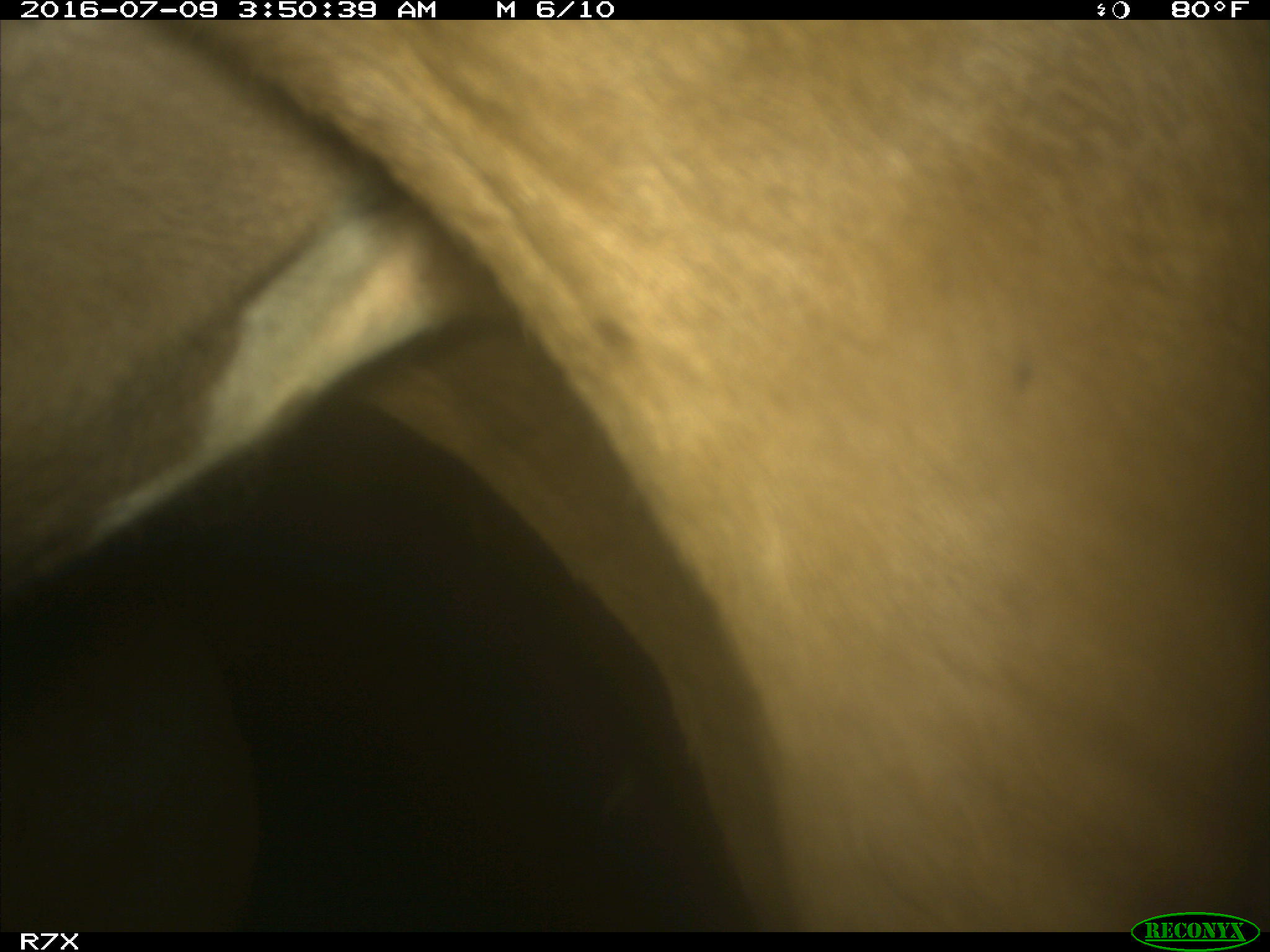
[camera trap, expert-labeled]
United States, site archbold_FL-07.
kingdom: Animalia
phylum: Chordata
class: Mammalia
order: Artiodactyla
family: Bovidae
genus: Bos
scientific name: Bos taurus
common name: domestic cow